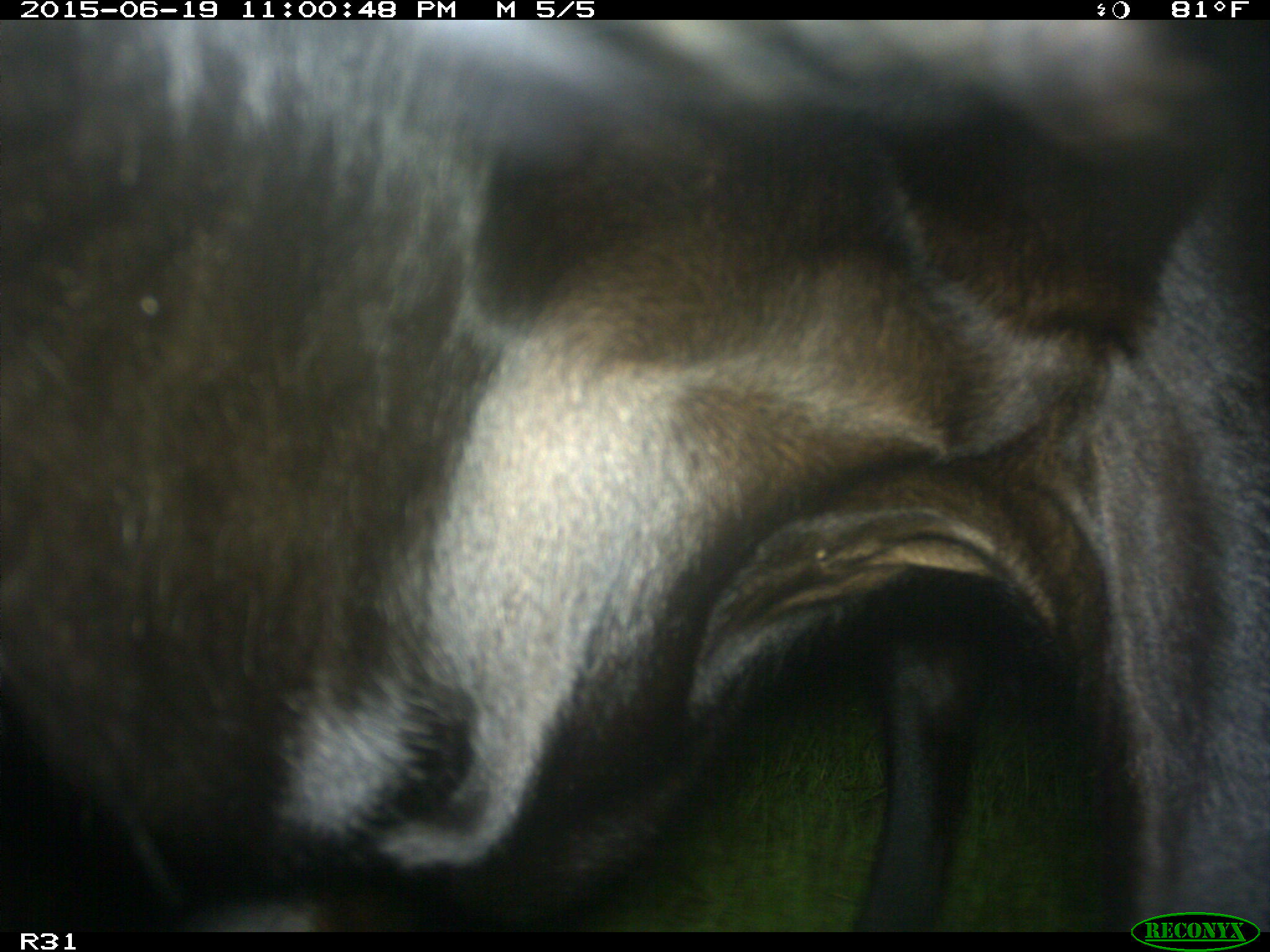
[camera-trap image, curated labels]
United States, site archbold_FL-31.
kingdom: Animalia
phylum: Chordata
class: Mammalia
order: Artiodactyla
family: Bovidae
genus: Bos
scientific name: Bos taurus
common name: domestic cow